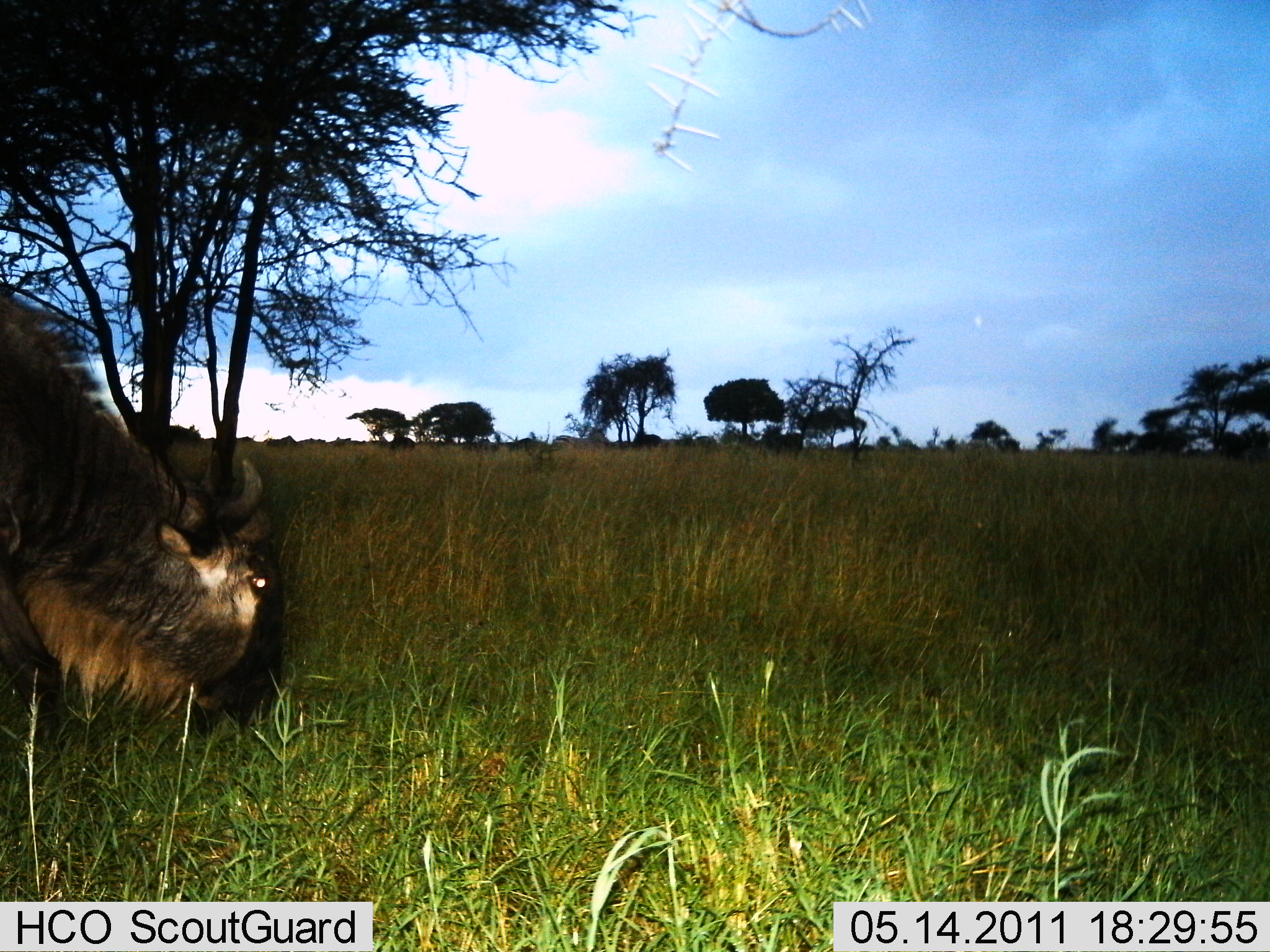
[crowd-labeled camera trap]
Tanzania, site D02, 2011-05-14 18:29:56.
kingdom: Animalia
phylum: Chordata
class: Mammalia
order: Artiodactyla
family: Bovidae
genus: Connochaetes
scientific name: Connochaetes taurinus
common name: blue wildebeest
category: wildebeest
Wildebeest (blue wildebeest) (Connochaetes taurinus), count 1. Behavior (volunteer vote fractions): standing 20%, resting 0%, moving 7%, interacting 0%. Young present (vote fraction): 0%. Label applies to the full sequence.